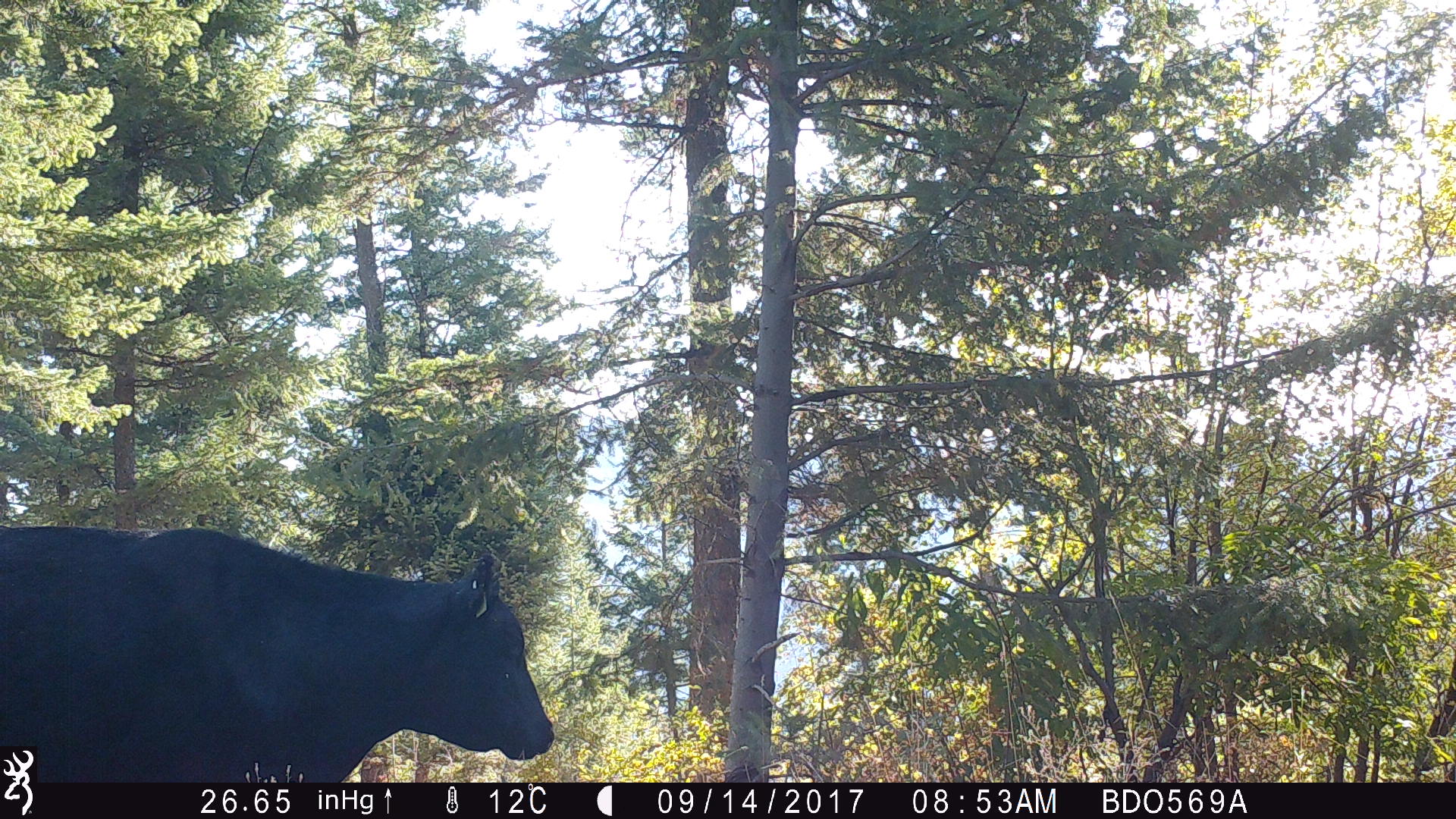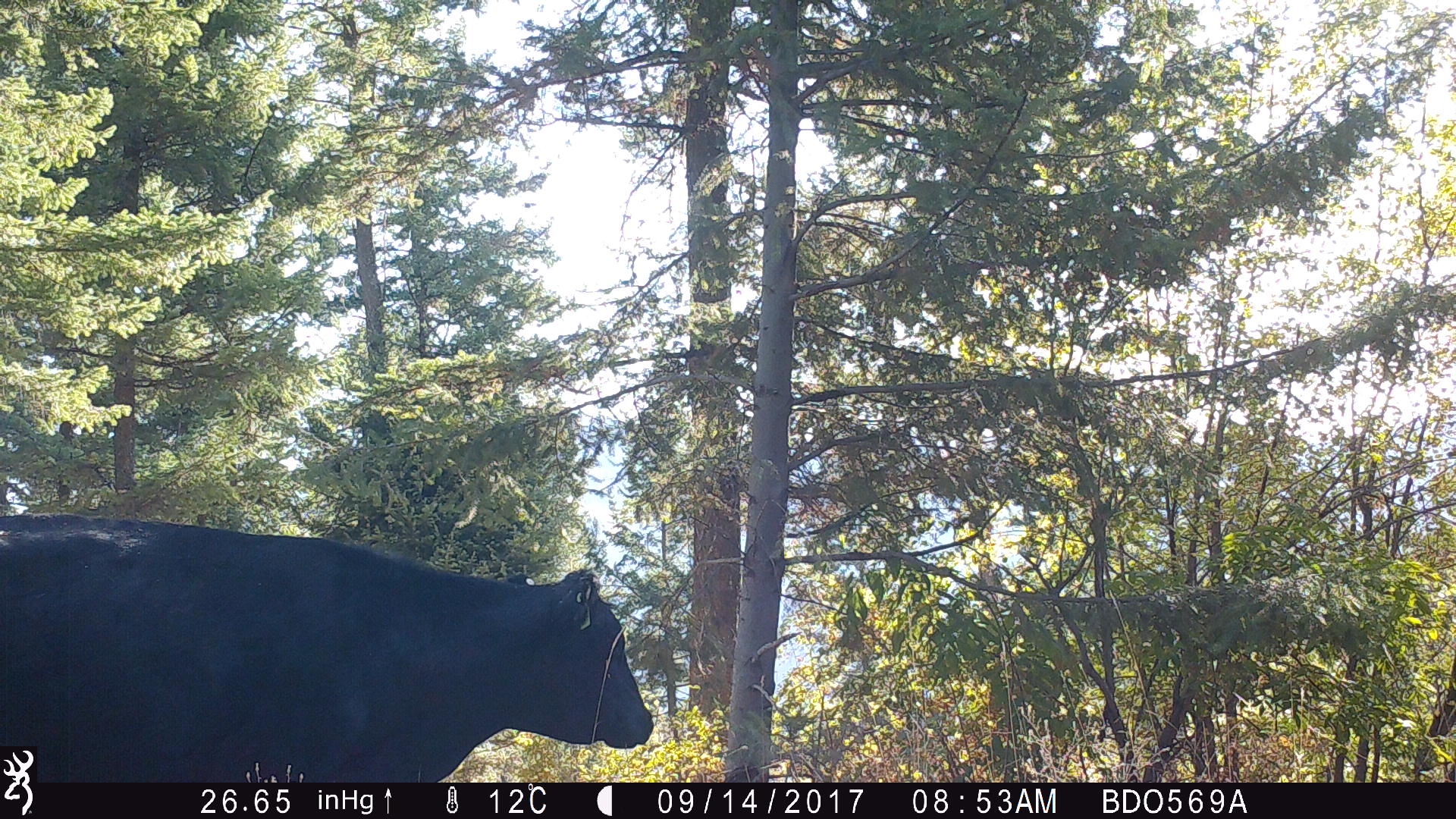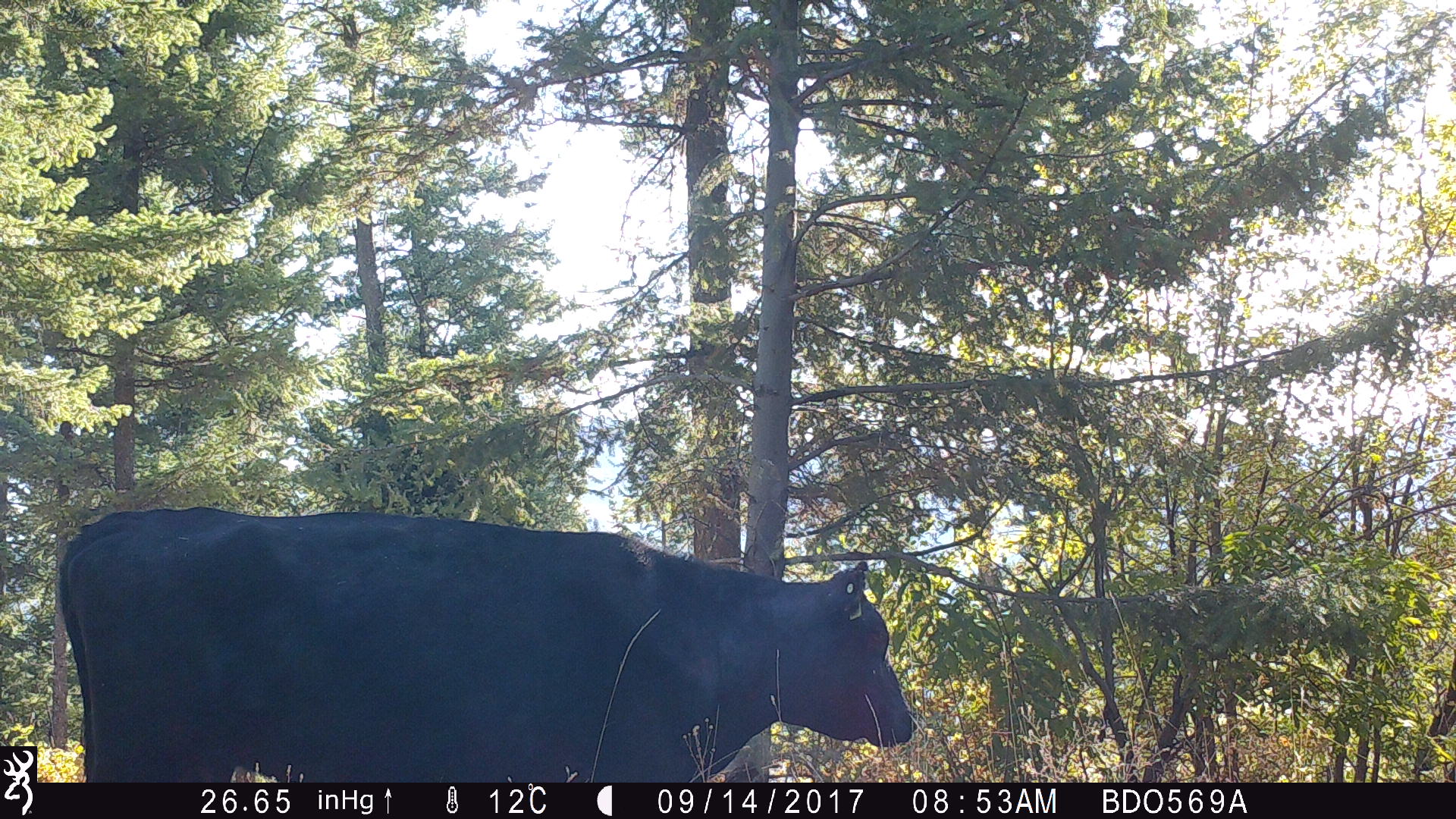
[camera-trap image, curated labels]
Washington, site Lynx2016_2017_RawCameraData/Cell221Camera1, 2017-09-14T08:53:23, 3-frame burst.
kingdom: Animalia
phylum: Chordata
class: Mammalia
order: Artiodactyla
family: Bovidae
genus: Bos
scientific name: Bos taurus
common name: domestic cattle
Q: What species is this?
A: Domestic cattle (Bos taurus).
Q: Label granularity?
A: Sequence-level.